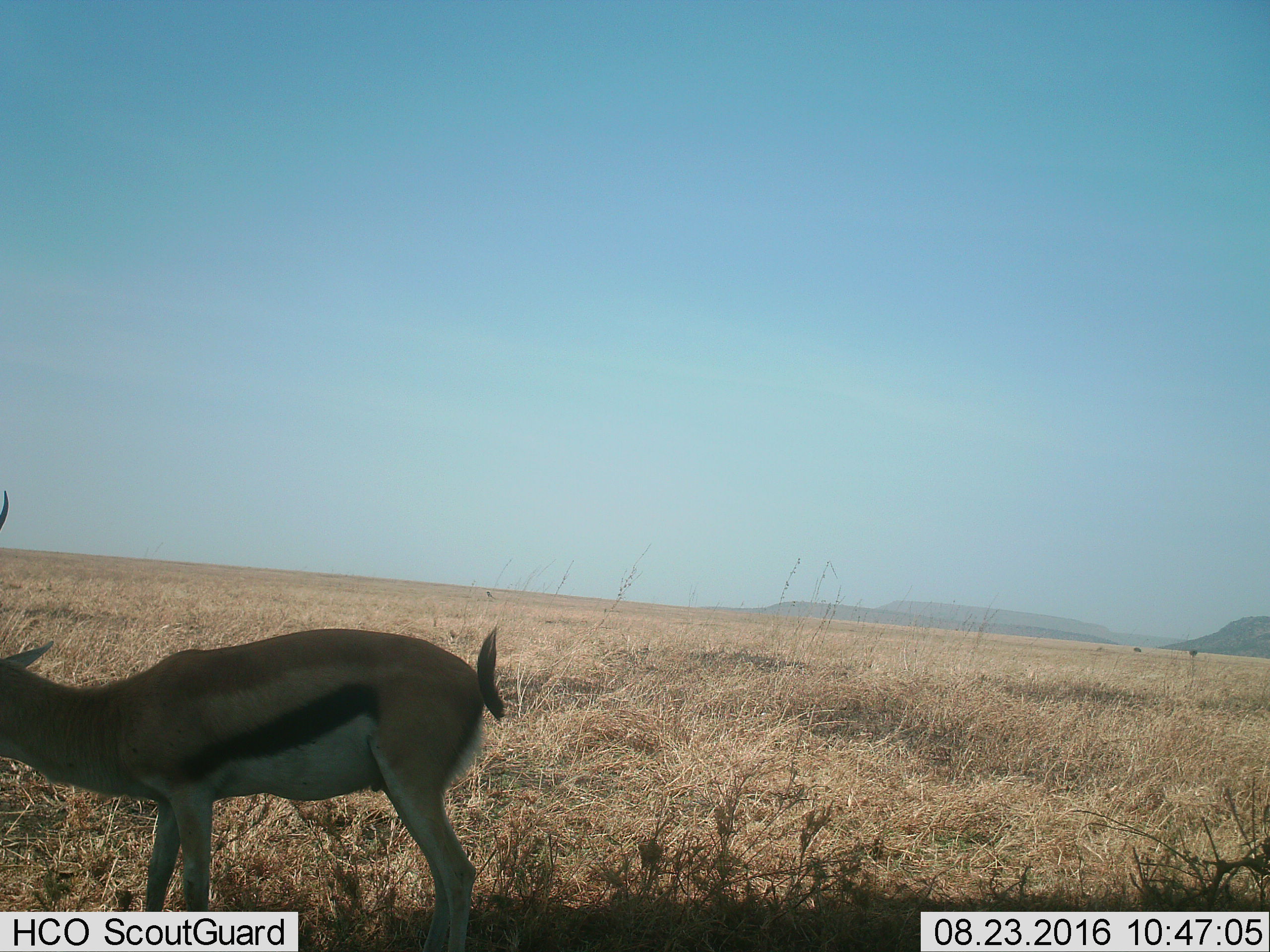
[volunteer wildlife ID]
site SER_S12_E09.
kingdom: Animalia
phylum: Chordata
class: Mammalia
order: Artiodactyla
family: Bovidae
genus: Eudorcas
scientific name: Eudorcas thomsonii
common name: thomson's gazelle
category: gazellethomsons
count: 1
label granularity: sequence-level